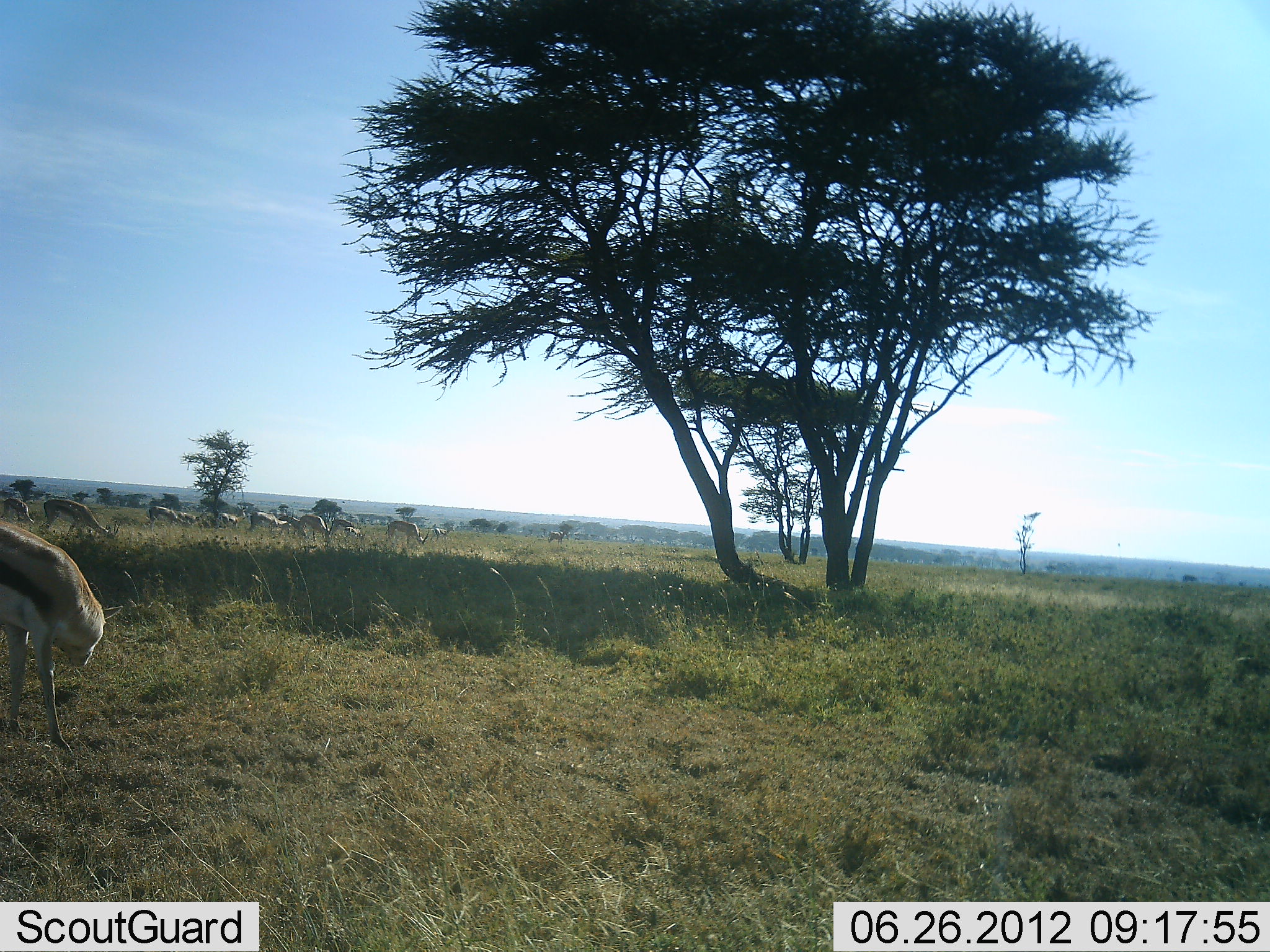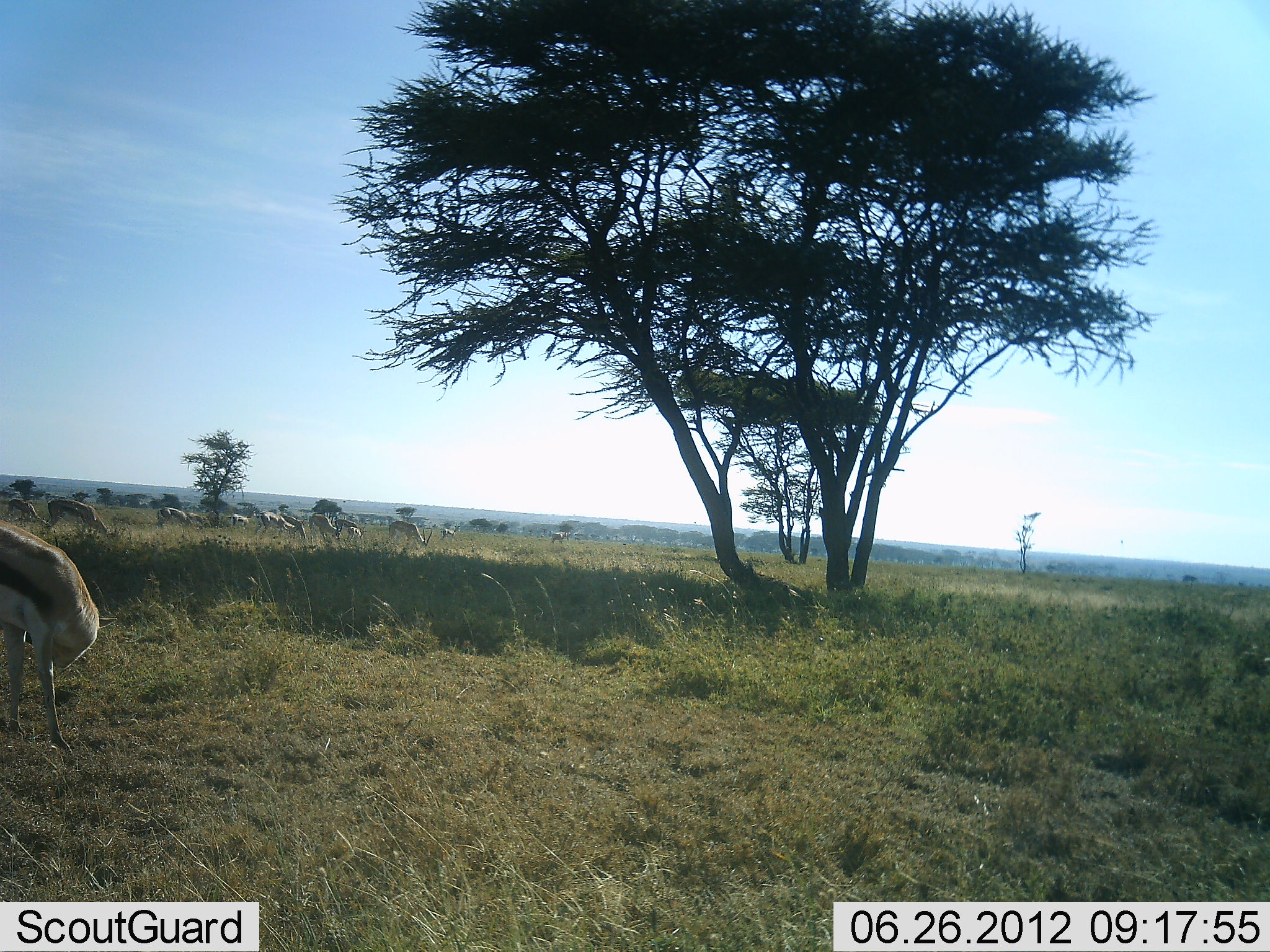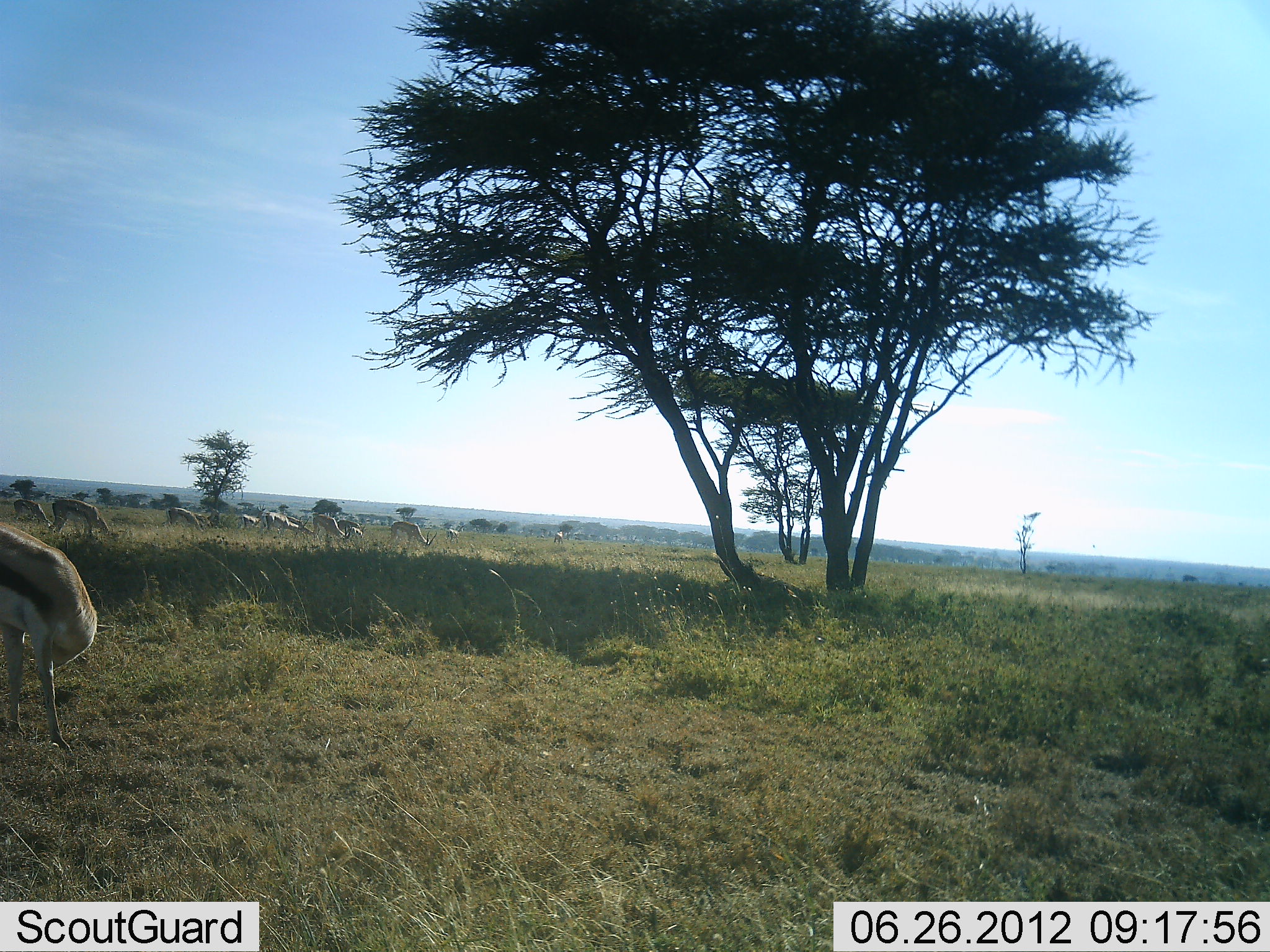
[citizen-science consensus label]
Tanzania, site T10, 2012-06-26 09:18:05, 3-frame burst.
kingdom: Animalia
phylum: Chordata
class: Mammalia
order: Artiodactyla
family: Bovidae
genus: Eudorcas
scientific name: Eudorcas thomsonii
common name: thomson's gazelle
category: gazellethomsons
Gazellethomsons (thomson's gazelle) (Eudorcas thomsonii), count 11-50. Behavior (volunteer vote fractions): standing 30%, resting 0%, moving 30%, interacting 0%. Young present (vote fraction): 0%. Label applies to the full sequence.